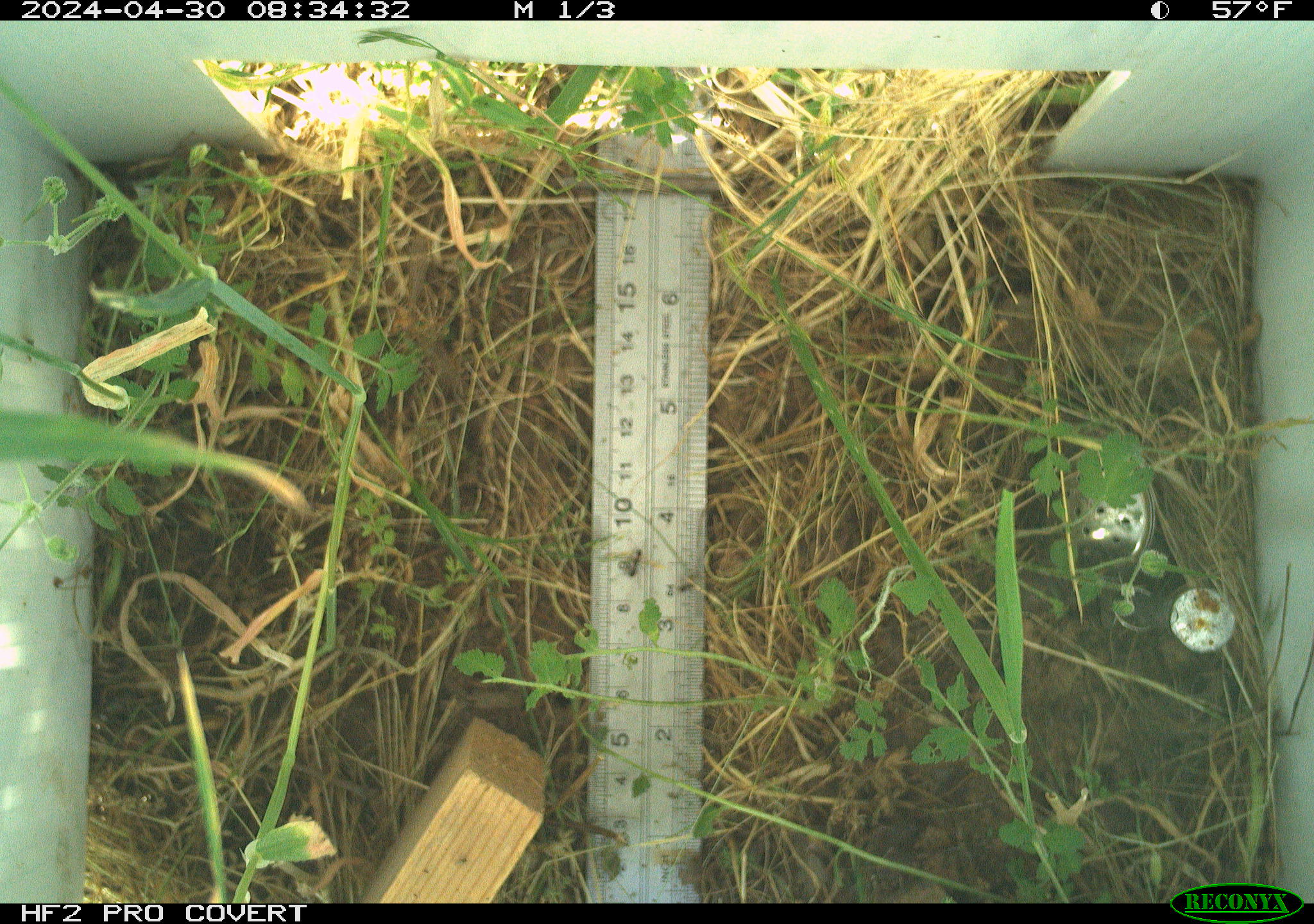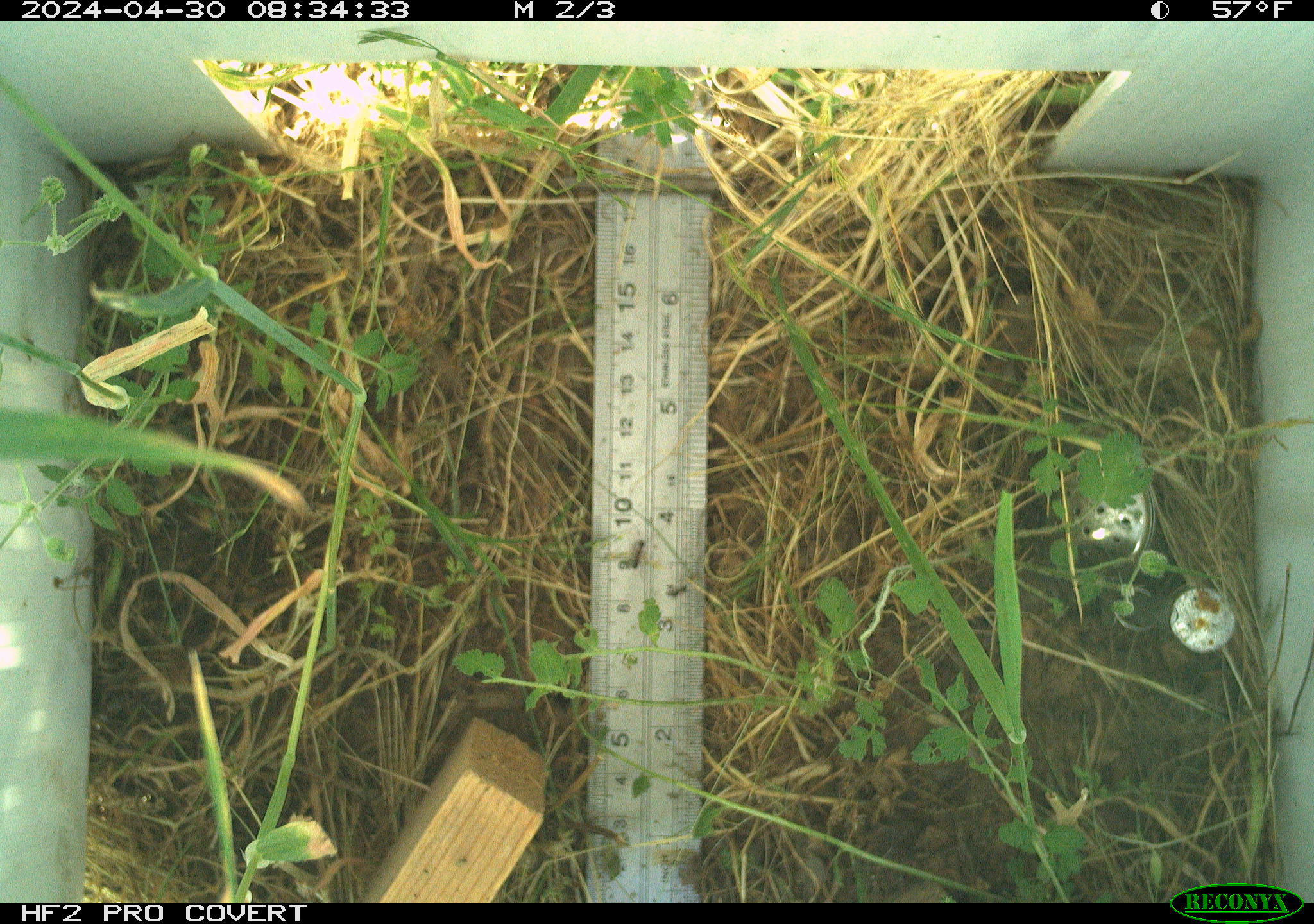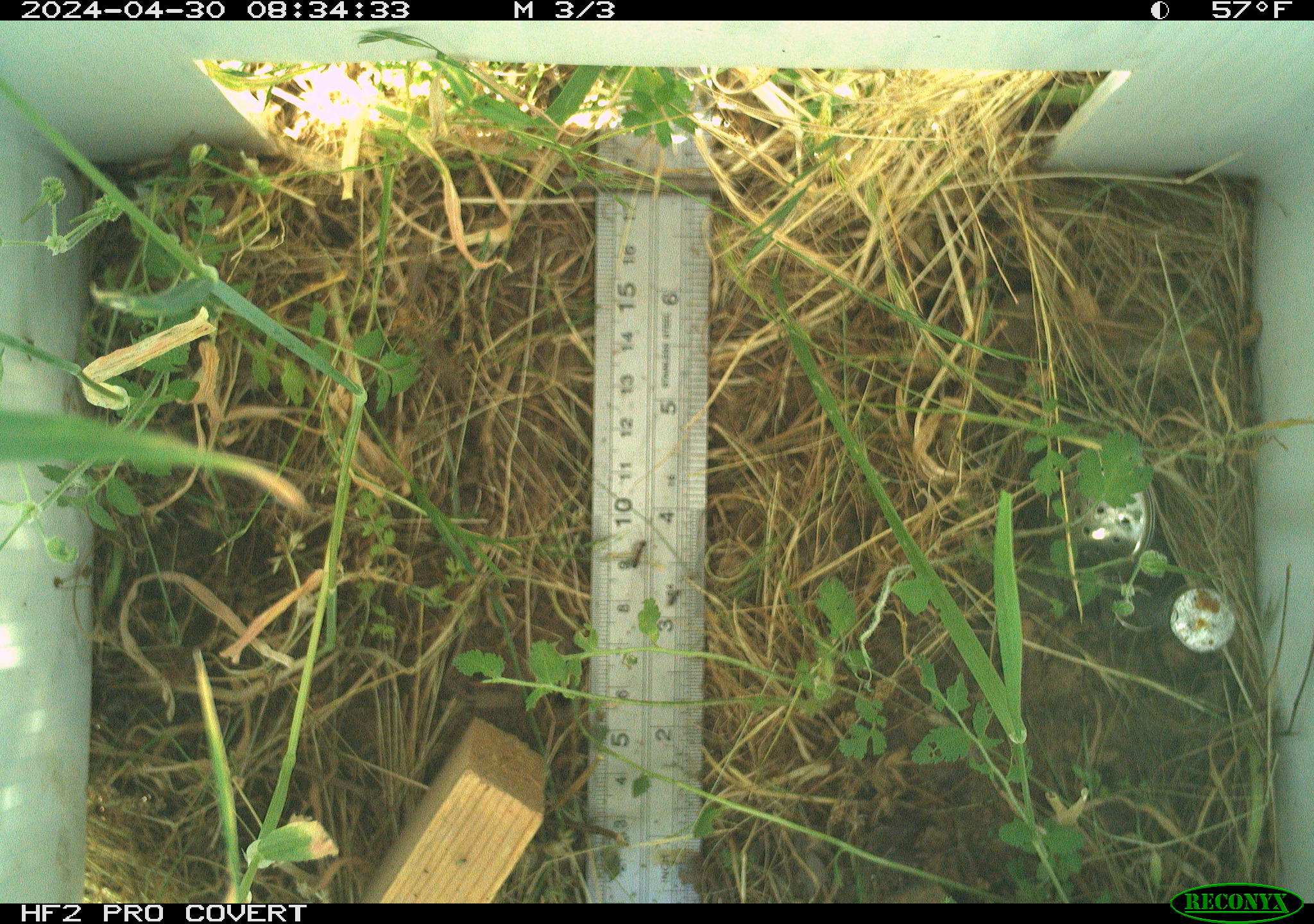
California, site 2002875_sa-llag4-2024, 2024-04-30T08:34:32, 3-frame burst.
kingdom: Animalia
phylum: Arthropoda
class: Insecta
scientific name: Insecta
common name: insect